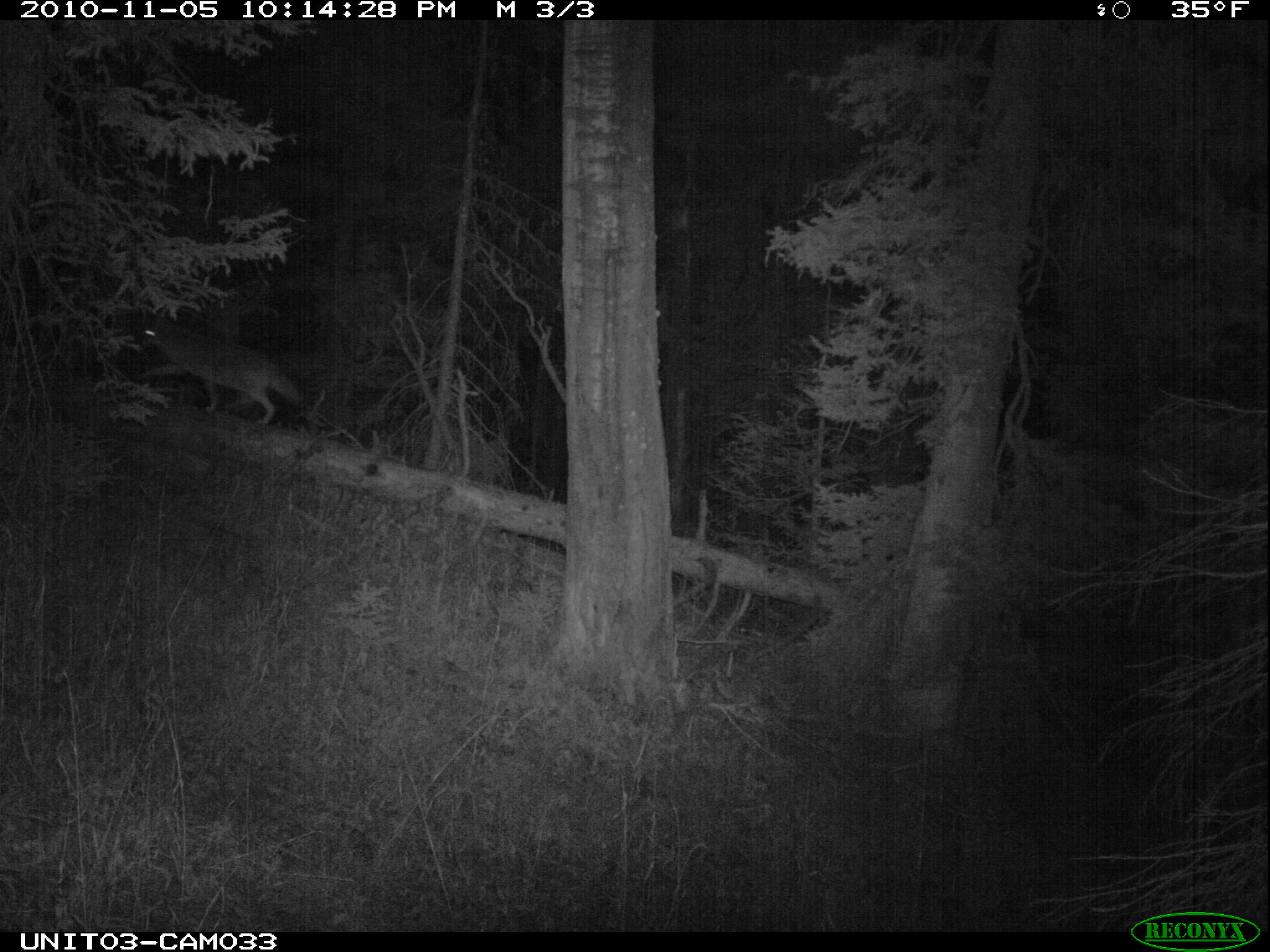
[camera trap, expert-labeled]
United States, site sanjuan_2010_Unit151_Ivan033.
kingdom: Animalia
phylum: Chordata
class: Mammalia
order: Carnivora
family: Canidae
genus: Canis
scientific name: Canis latrans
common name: coyote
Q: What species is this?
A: Canis latrans (coyote).